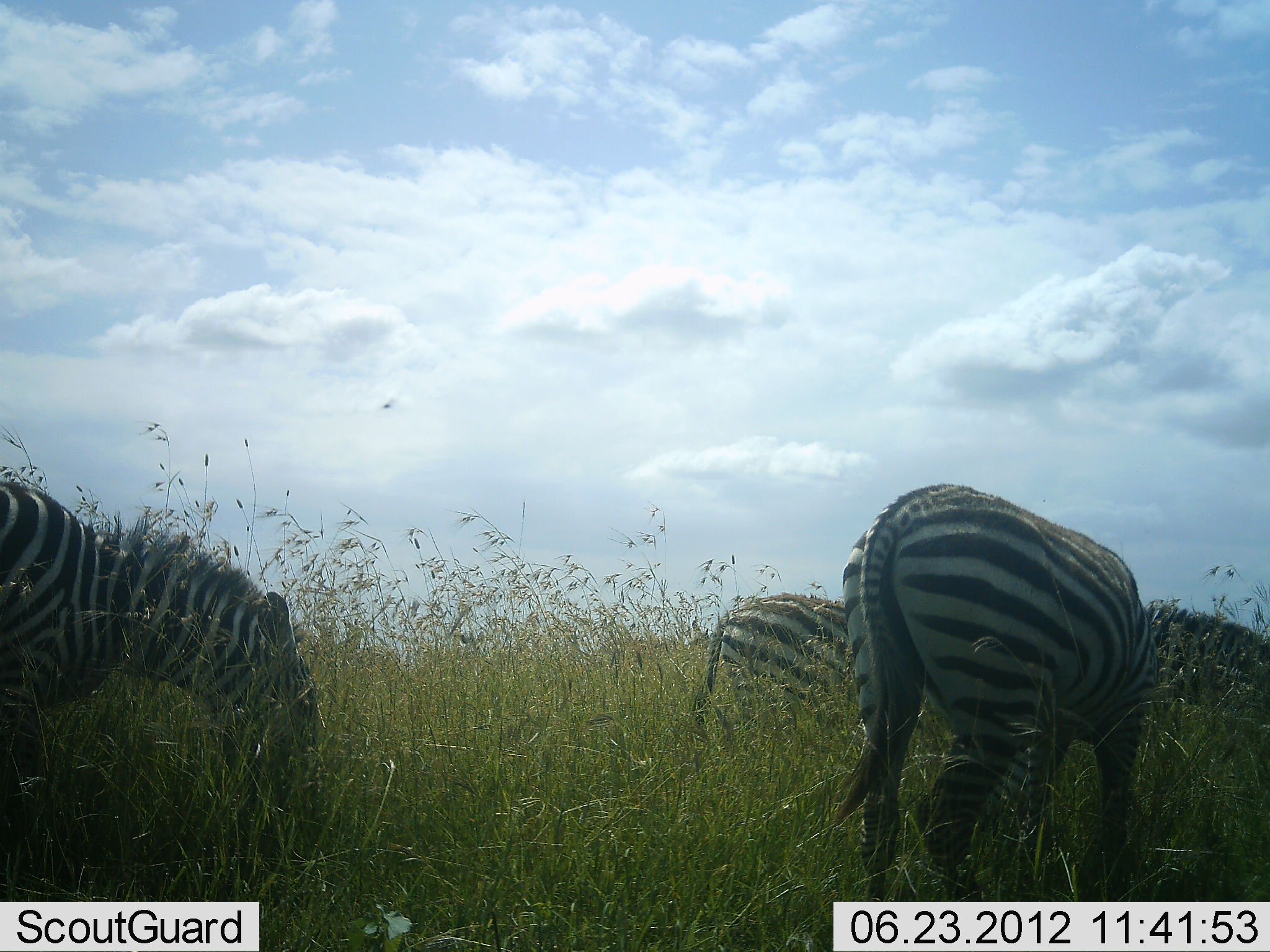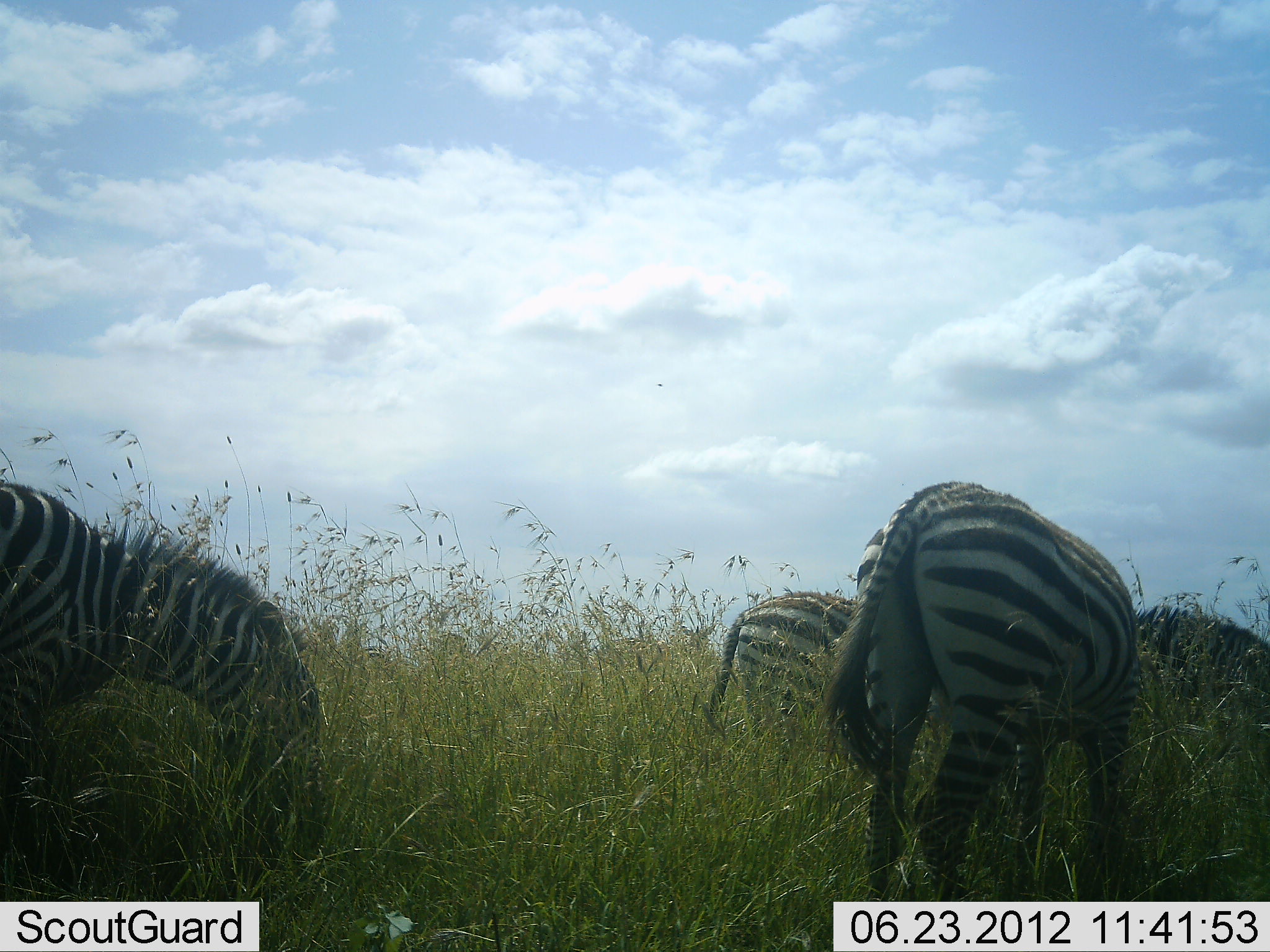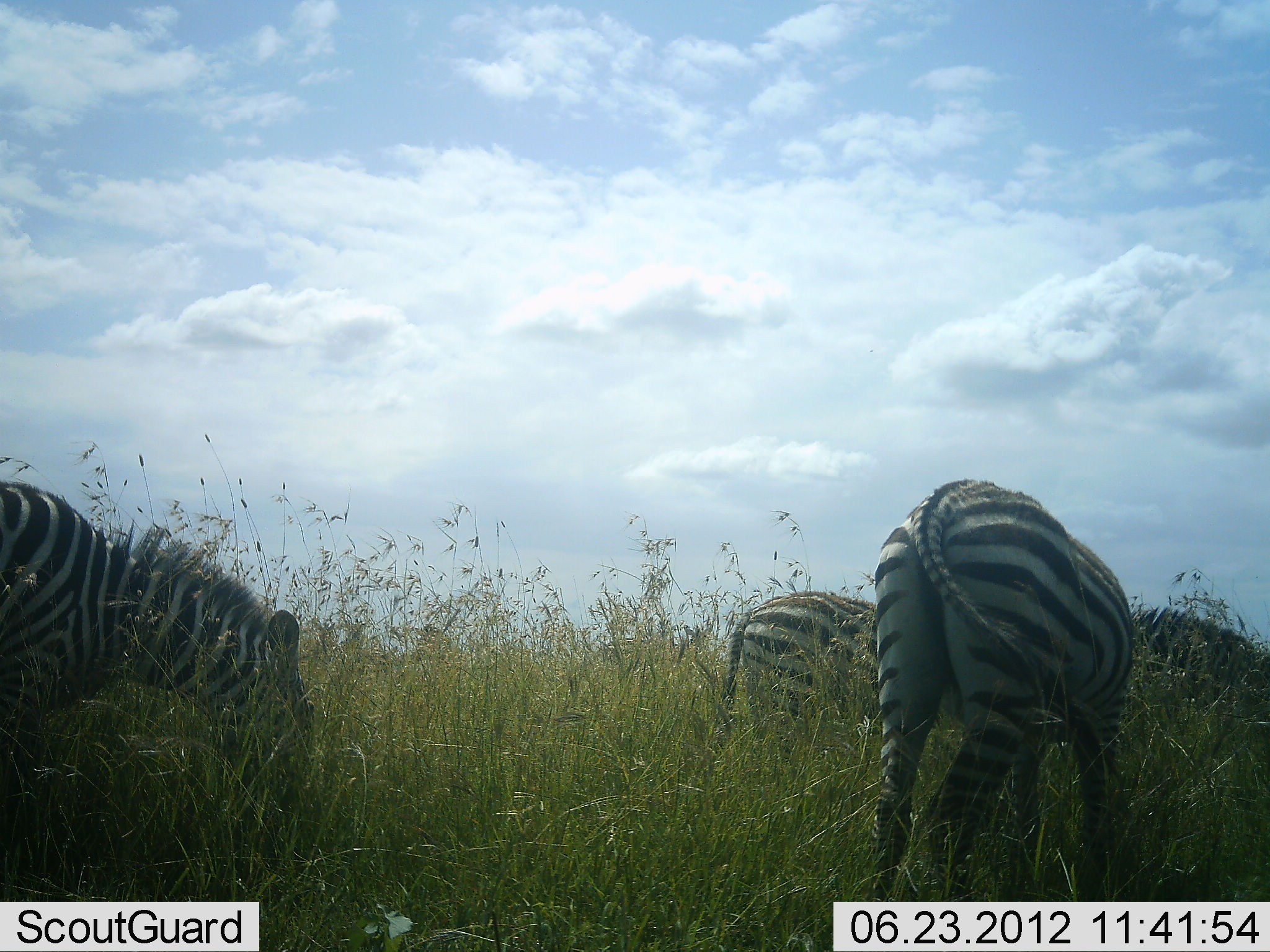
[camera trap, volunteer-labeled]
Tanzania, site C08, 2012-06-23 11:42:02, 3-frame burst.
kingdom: Animalia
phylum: Chordata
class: Mammalia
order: Perissodactyla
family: Equidae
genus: Equus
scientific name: Equus quagga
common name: plains zebra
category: zebra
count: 4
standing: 20%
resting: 0%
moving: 0%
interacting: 0%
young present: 0%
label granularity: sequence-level